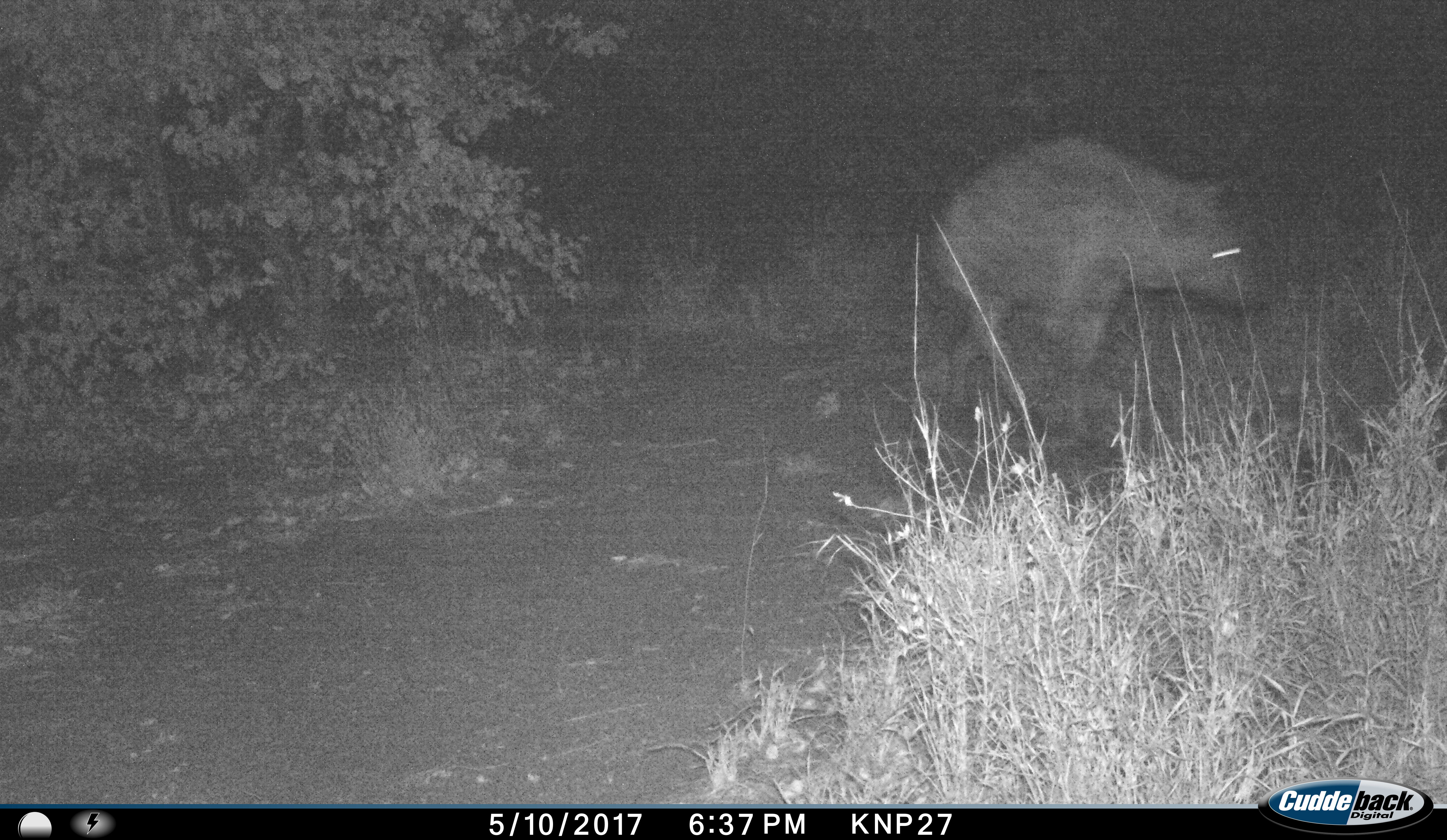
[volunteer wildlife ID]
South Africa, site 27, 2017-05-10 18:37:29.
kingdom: Animalia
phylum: Chordata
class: Mammalia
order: Carnivora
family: Hyaenidae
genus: Crocuta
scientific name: Crocuta crocuta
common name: spotted hyena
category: hyenaspotted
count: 1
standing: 0%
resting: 0%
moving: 100%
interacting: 0%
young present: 0%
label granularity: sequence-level